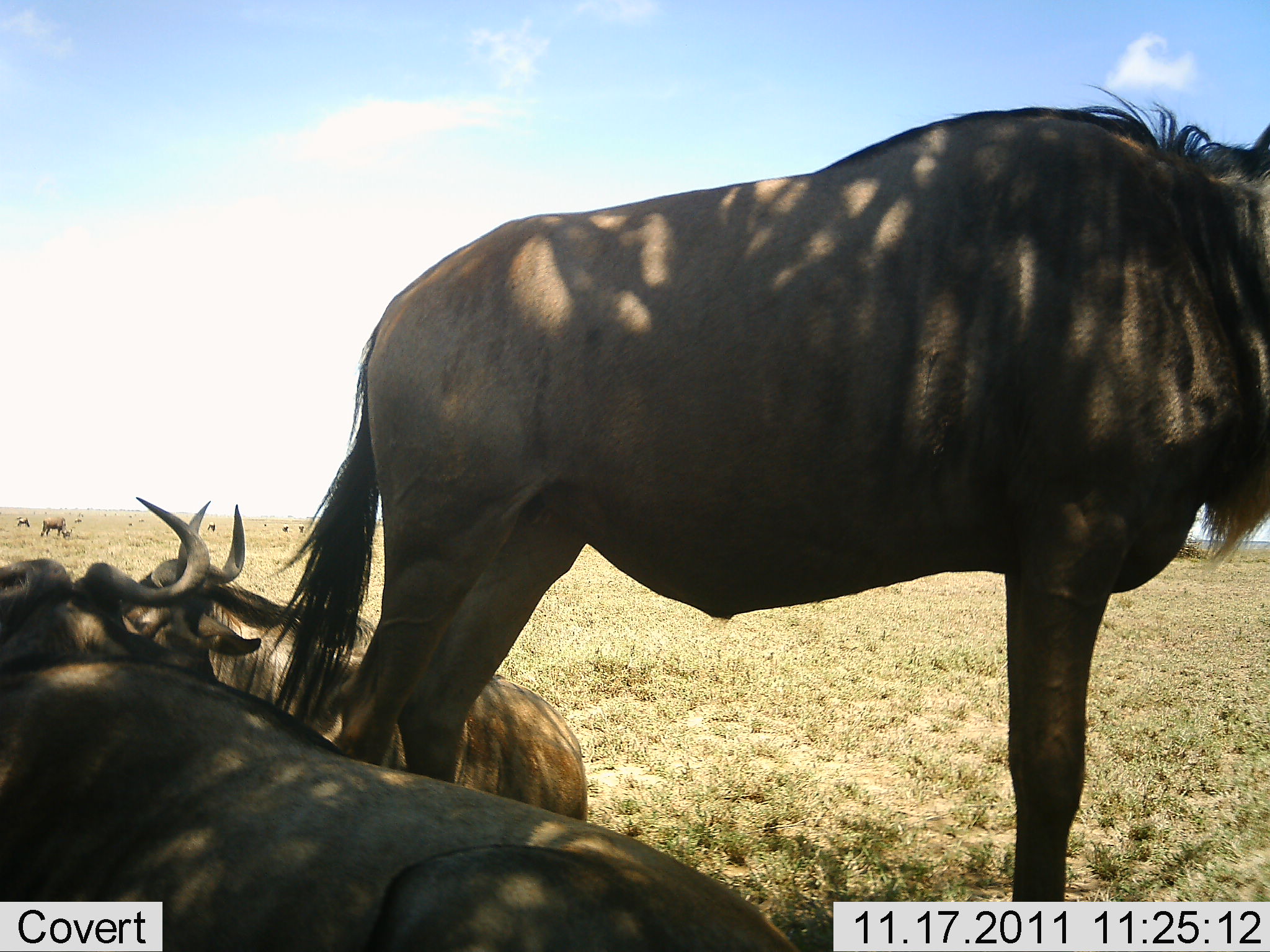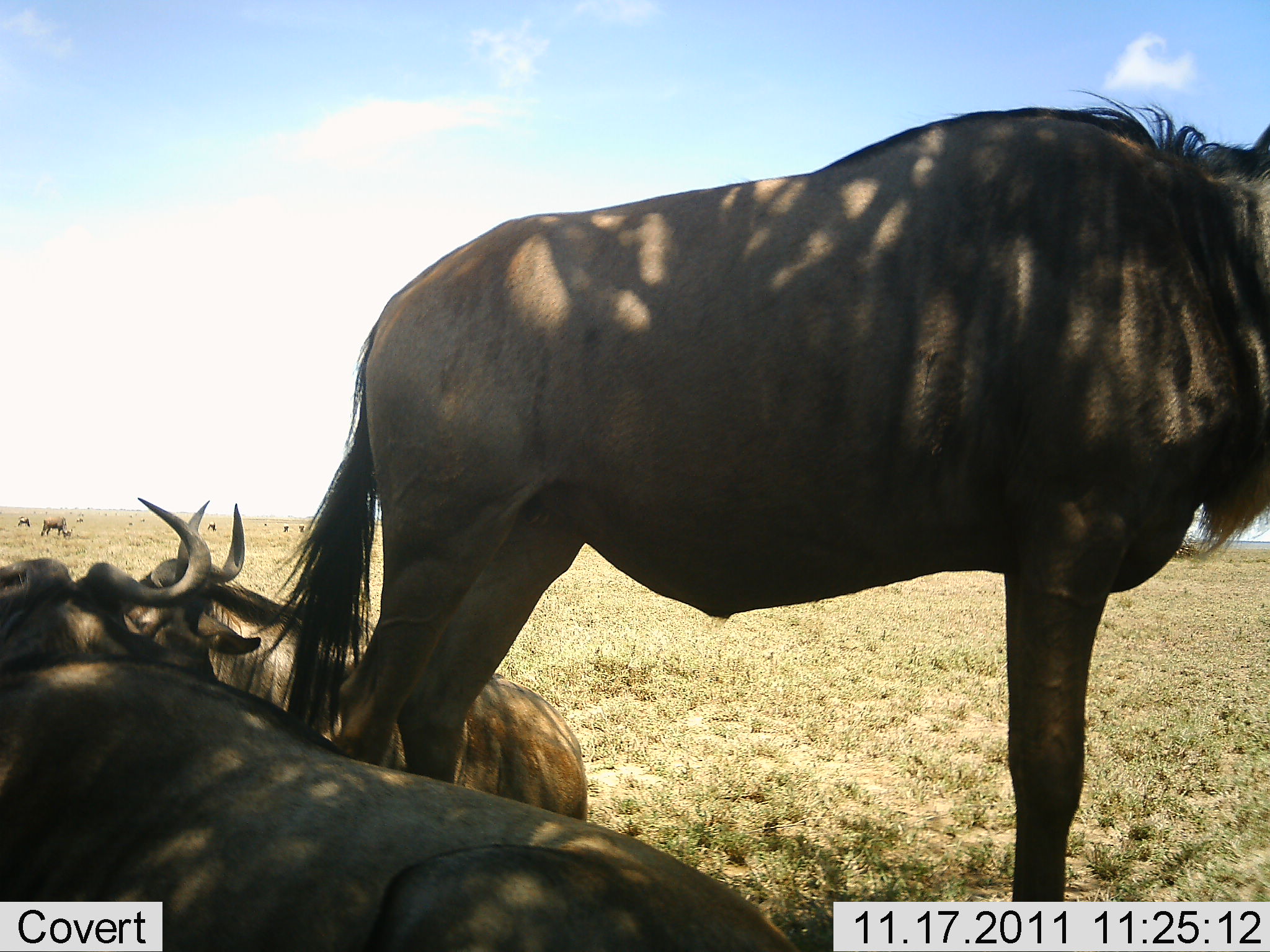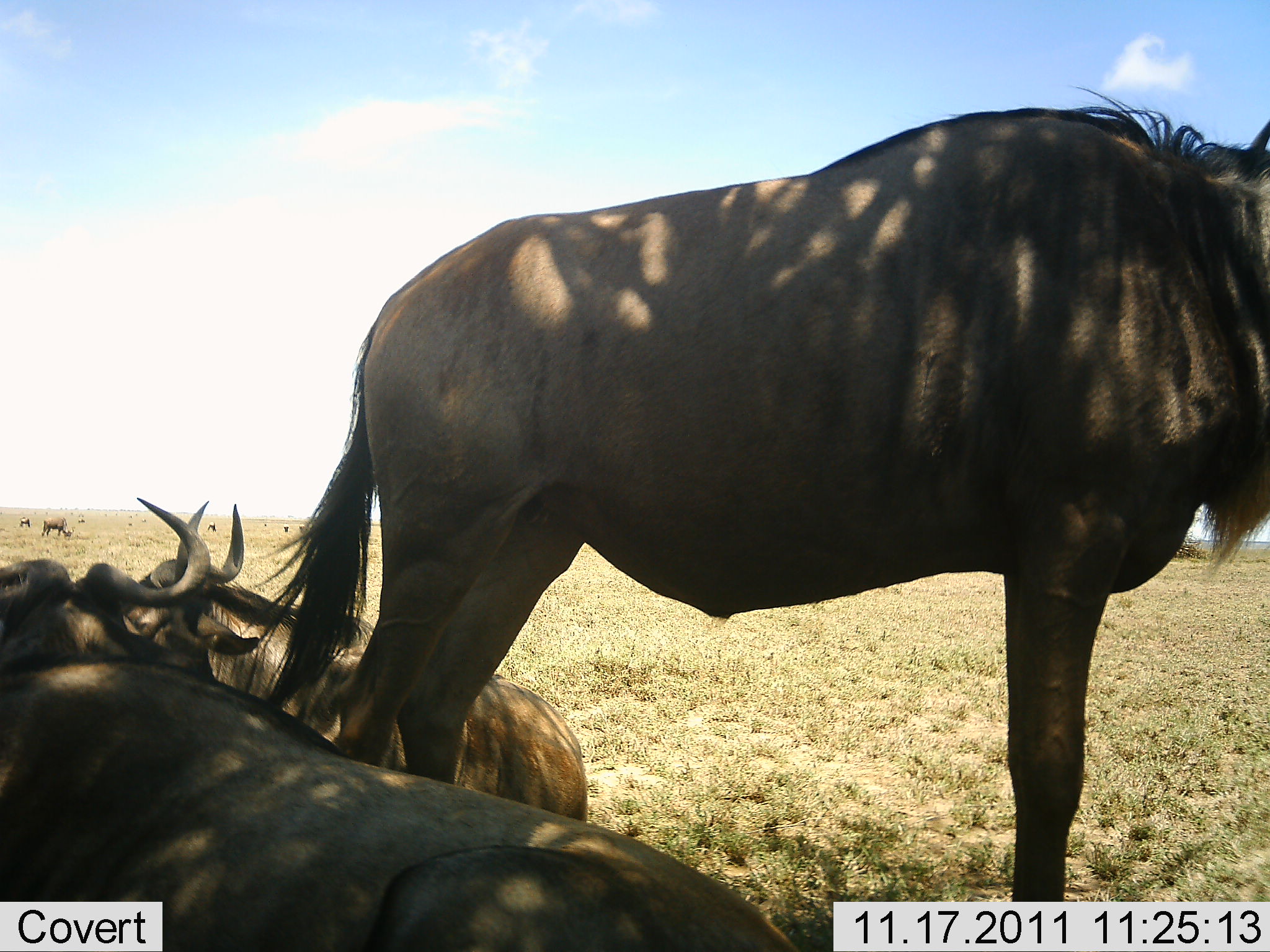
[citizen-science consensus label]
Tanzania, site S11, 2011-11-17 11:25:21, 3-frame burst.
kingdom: Animalia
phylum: Chordata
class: Mammalia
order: Artiodactyla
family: Bovidae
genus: Connochaetes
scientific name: Connochaetes taurinus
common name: blue wildebeest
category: wildebeest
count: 6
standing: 83%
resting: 92%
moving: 0%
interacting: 0%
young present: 0%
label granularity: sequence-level